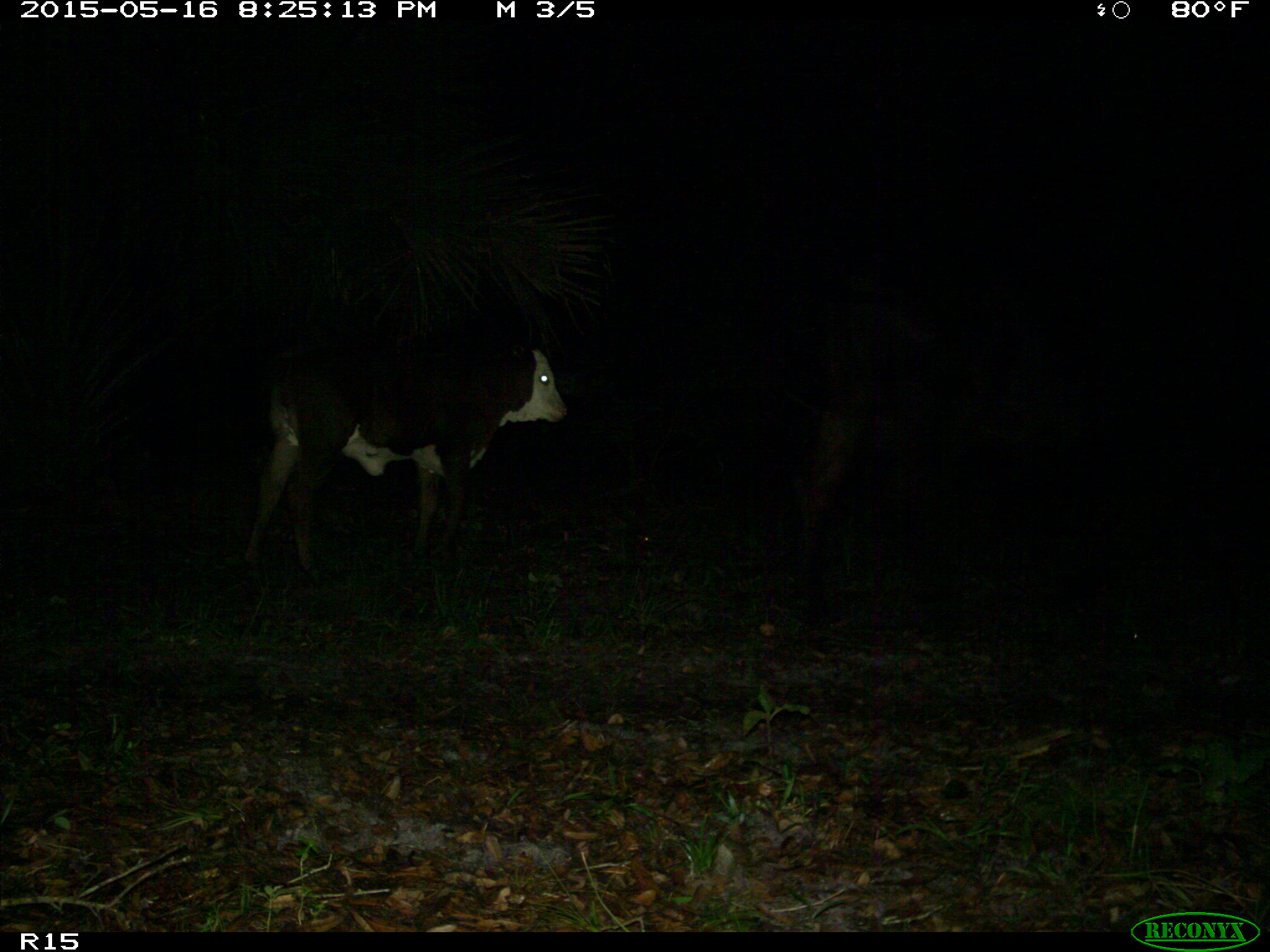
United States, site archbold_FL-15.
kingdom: Animalia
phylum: Chordata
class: Mammalia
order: Artiodactyla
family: Bovidae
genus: Bos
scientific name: Bos taurus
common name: domestic cow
Bos taurus (domestic cow).